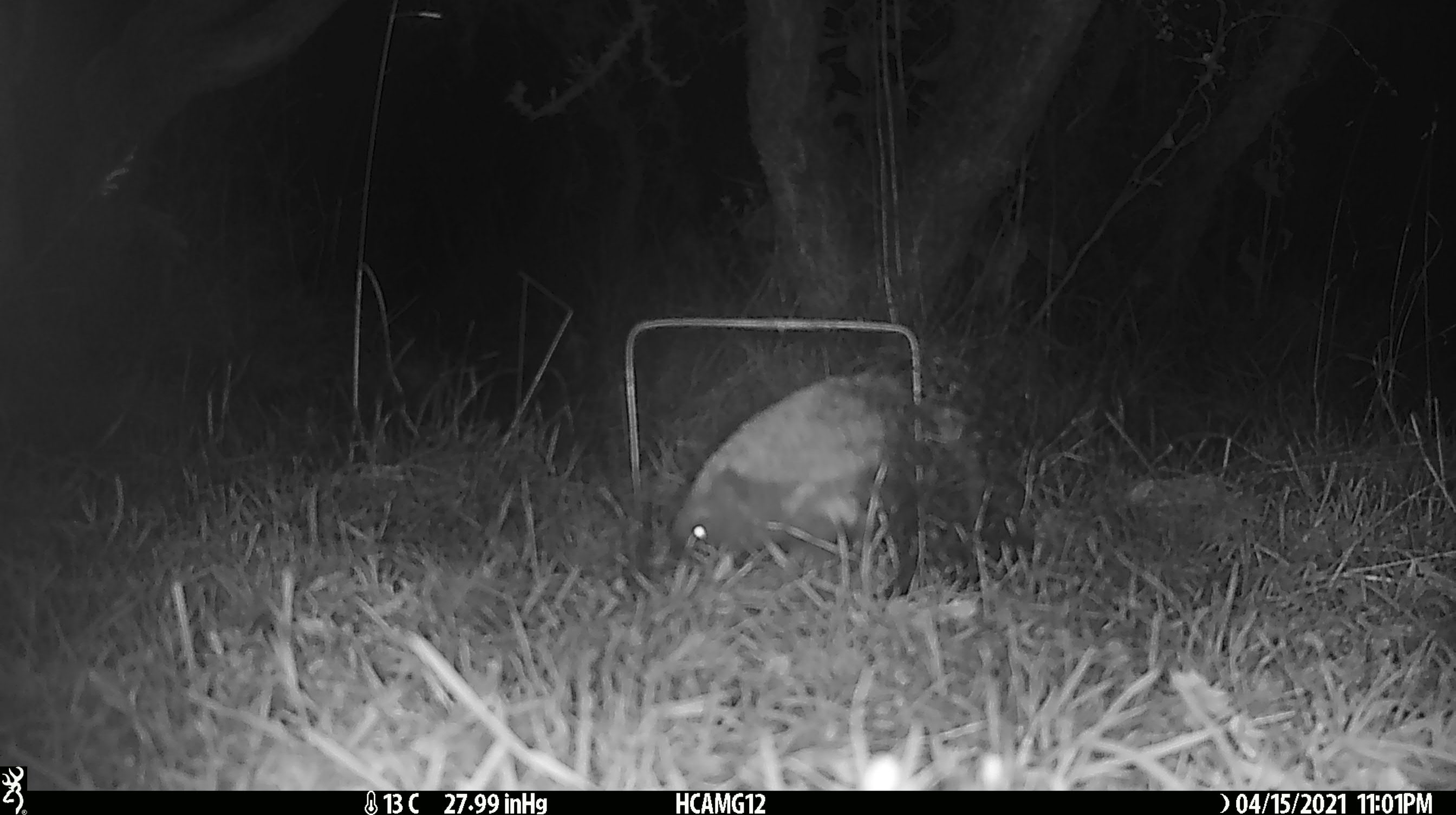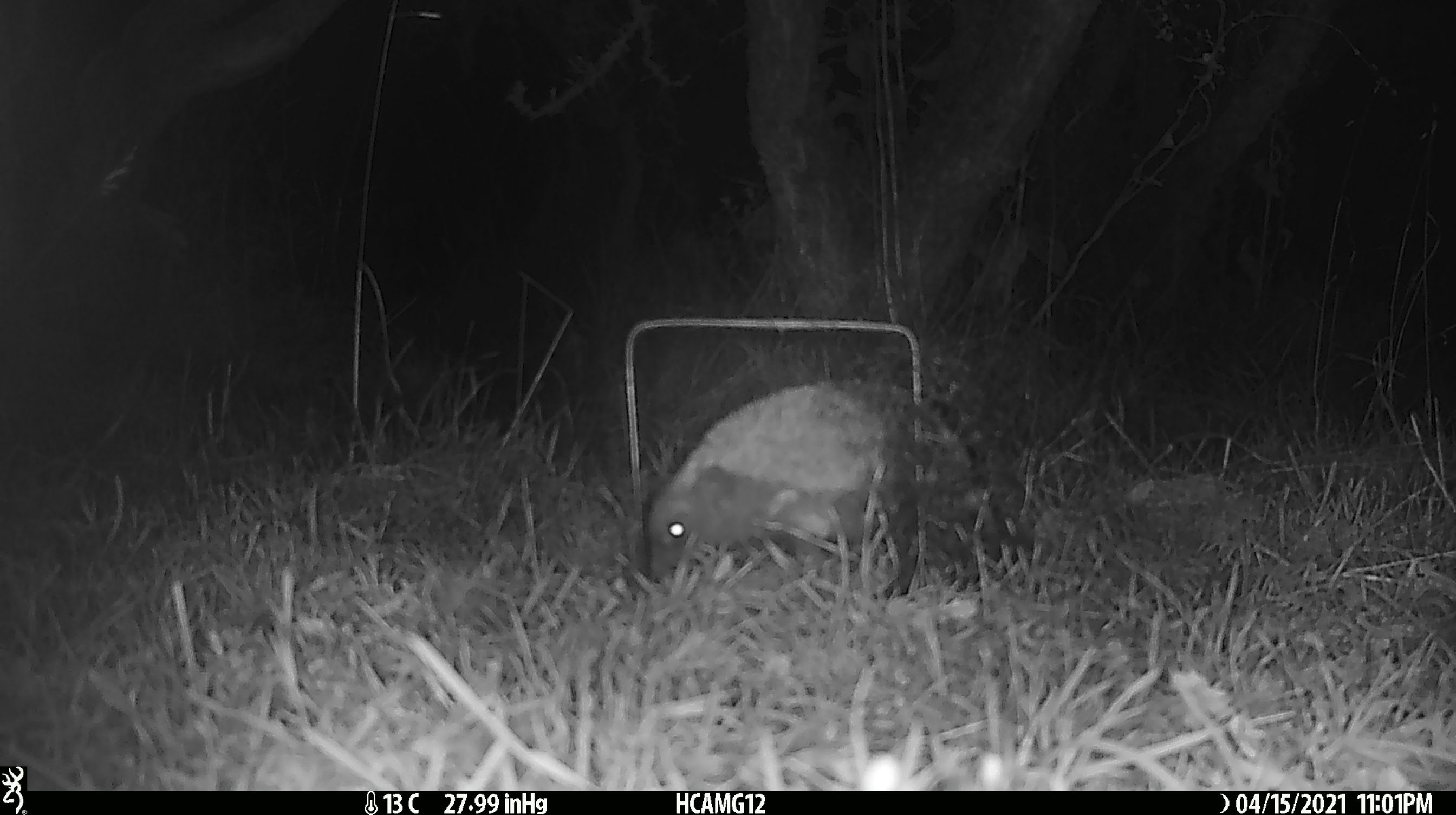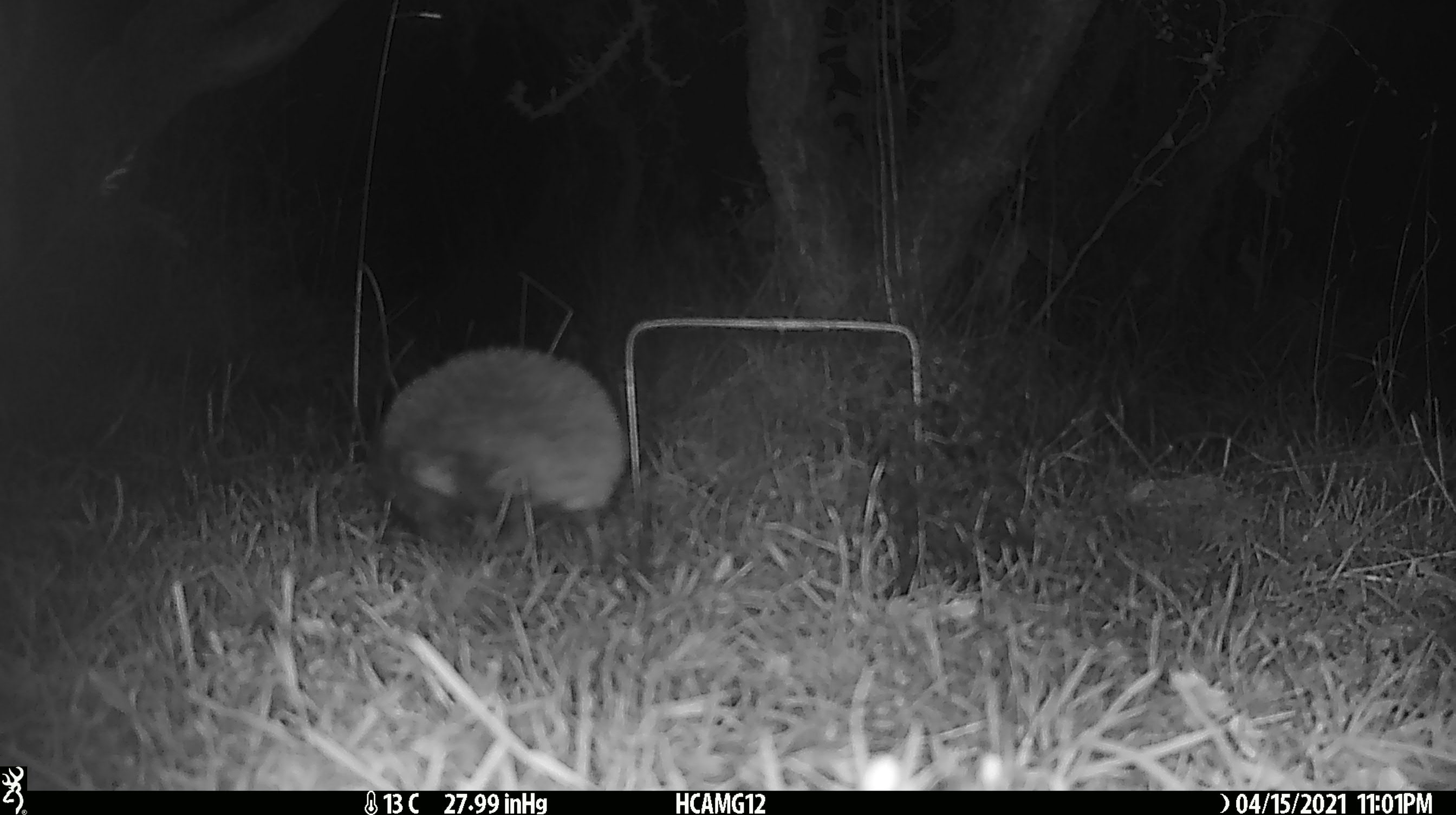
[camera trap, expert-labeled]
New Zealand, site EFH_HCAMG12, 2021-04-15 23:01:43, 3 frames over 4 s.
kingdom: Animalia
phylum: Chordata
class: Mammalia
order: Eulipotyphla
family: Erinaceidae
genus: Erinaceus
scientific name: Erinaceus europaeus europaeus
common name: european hedgehog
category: hedgehog